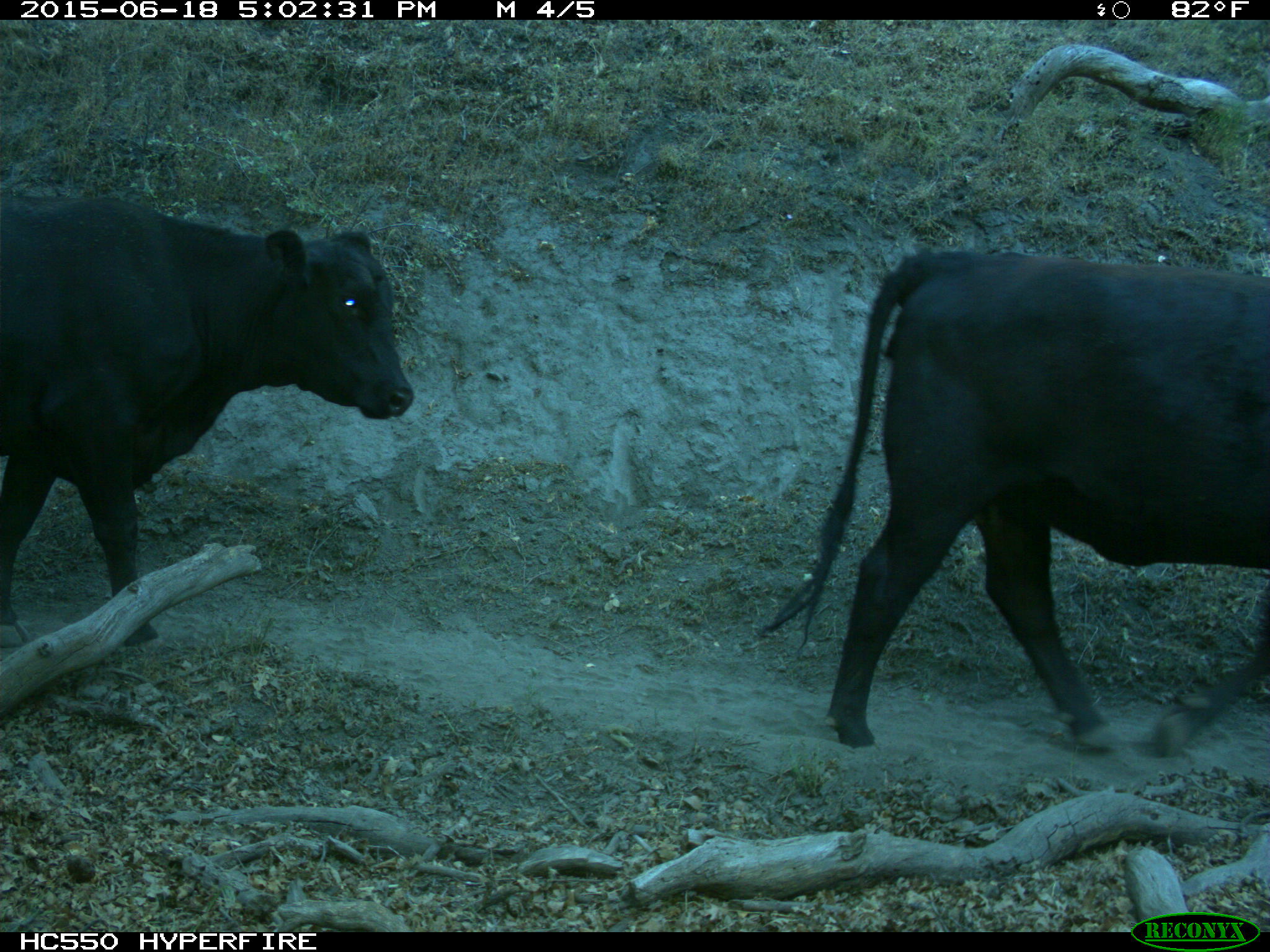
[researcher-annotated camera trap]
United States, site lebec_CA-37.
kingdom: Animalia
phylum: Chordata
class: Mammalia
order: Artiodactyla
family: Bovidae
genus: Bos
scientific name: Bos taurus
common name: domestic cow